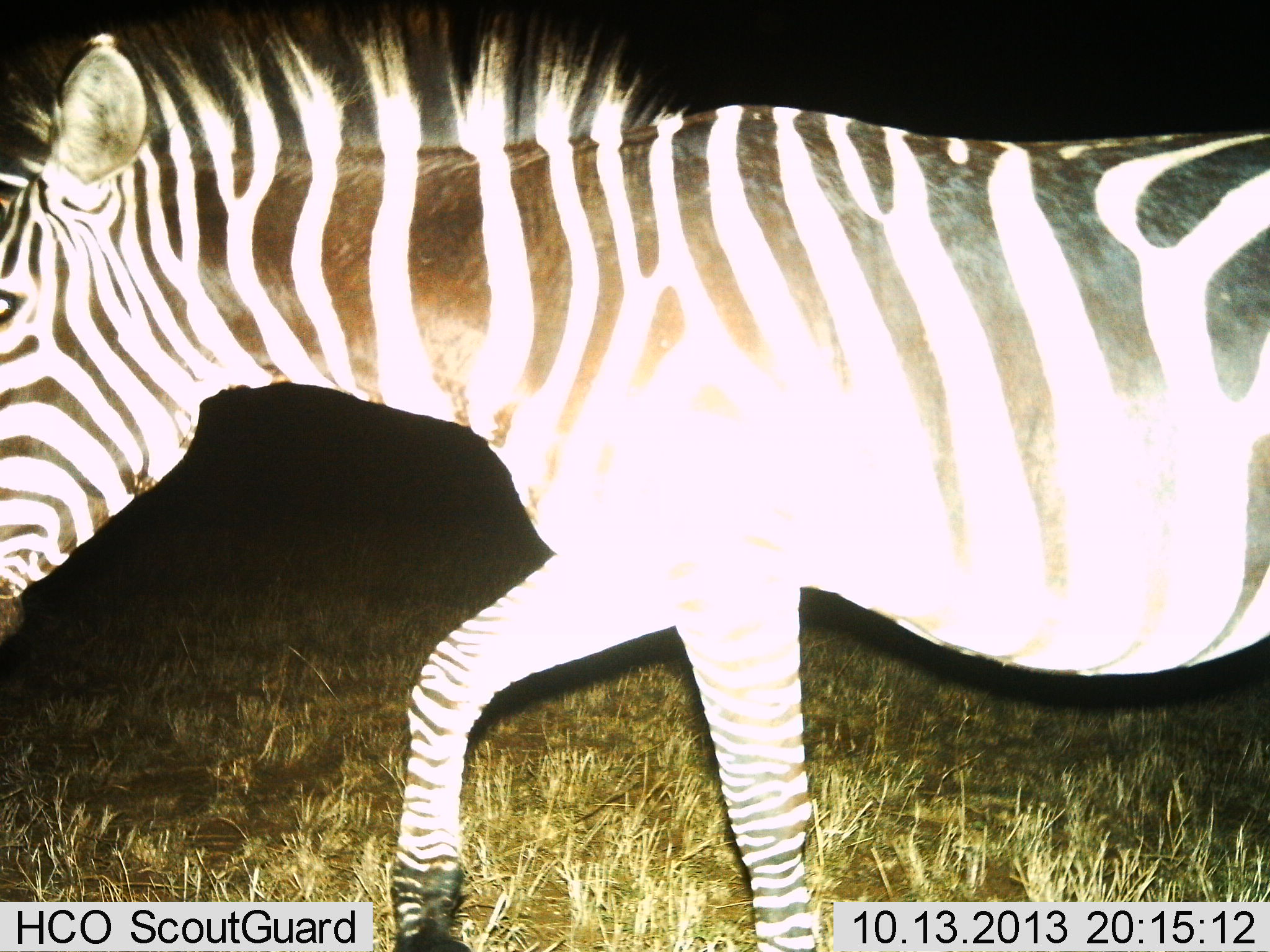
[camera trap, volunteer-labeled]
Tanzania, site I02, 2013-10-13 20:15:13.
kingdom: Animalia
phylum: Chordata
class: Mammalia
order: Perissodactyla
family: Equidae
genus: Equus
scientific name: Equus quagga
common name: plains zebra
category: zebra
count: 1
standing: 0%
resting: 0%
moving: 100%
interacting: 0%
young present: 0%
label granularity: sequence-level